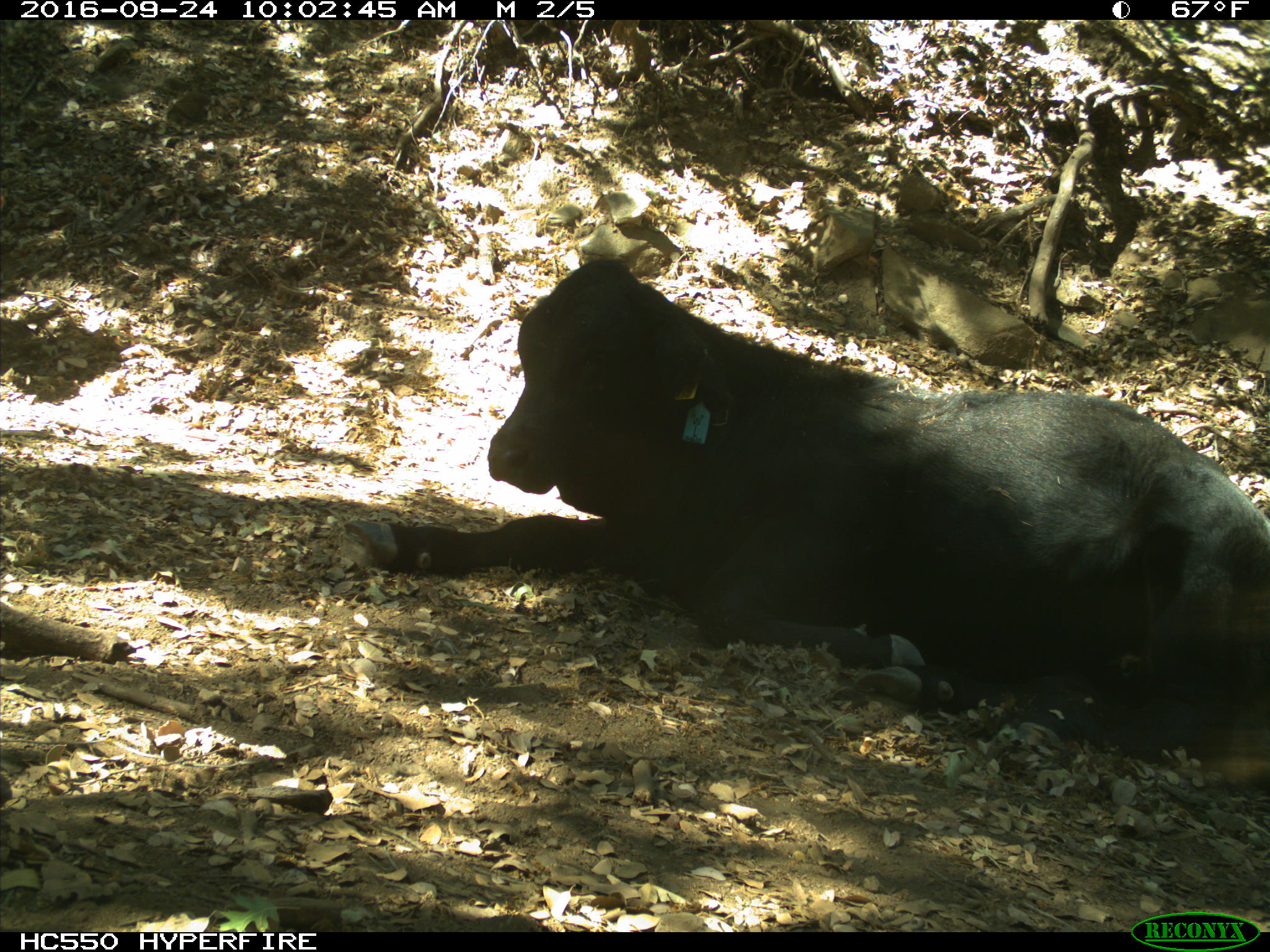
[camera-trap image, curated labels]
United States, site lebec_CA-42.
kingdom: Animalia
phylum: Chordata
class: Mammalia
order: Artiodactyla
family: Bovidae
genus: Bos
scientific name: Bos taurus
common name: domestic cow